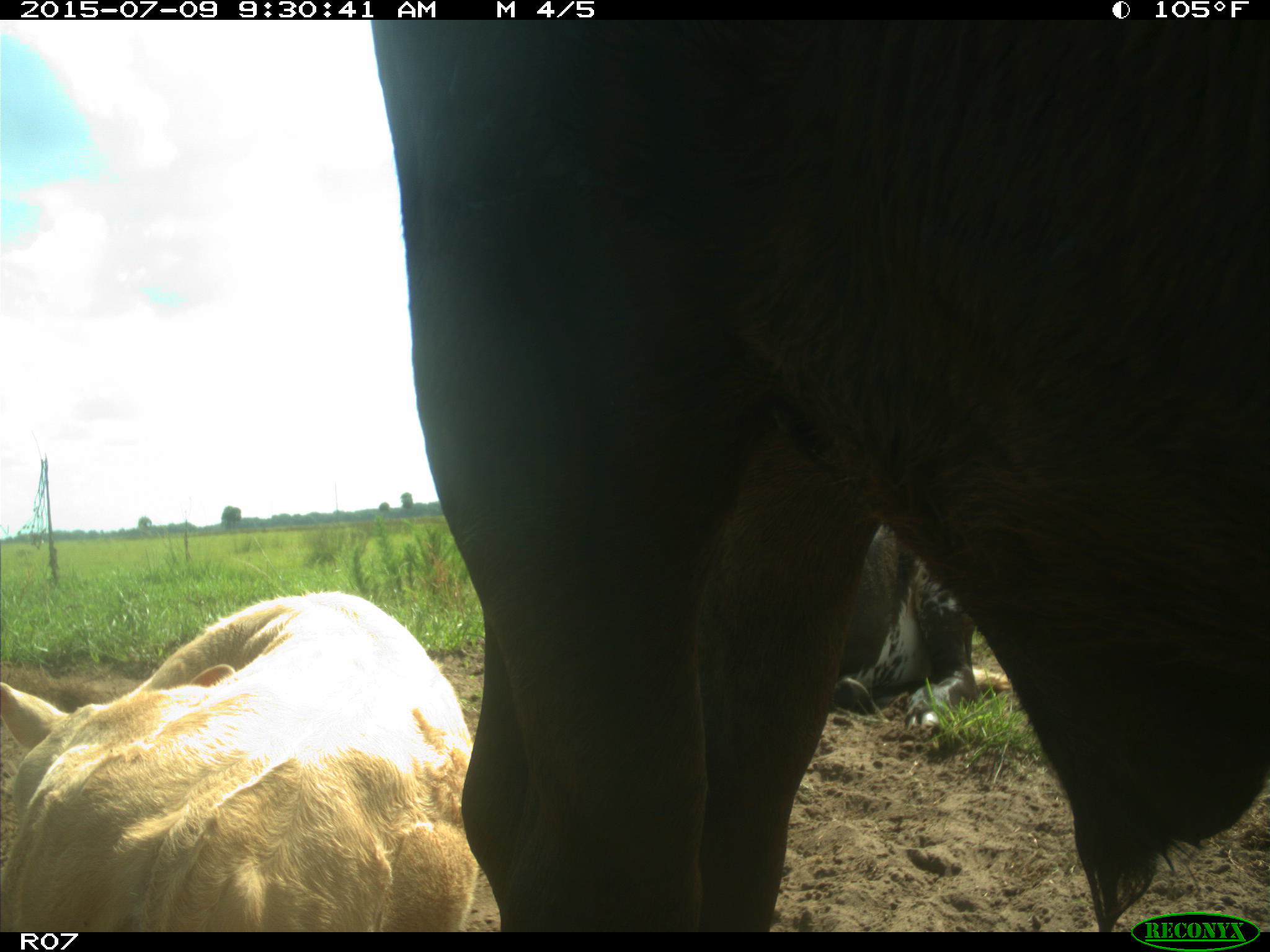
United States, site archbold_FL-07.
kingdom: Animalia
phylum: Chordata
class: Mammalia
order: Artiodactyla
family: Bovidae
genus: Bos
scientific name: Bos taurus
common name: domestic cow